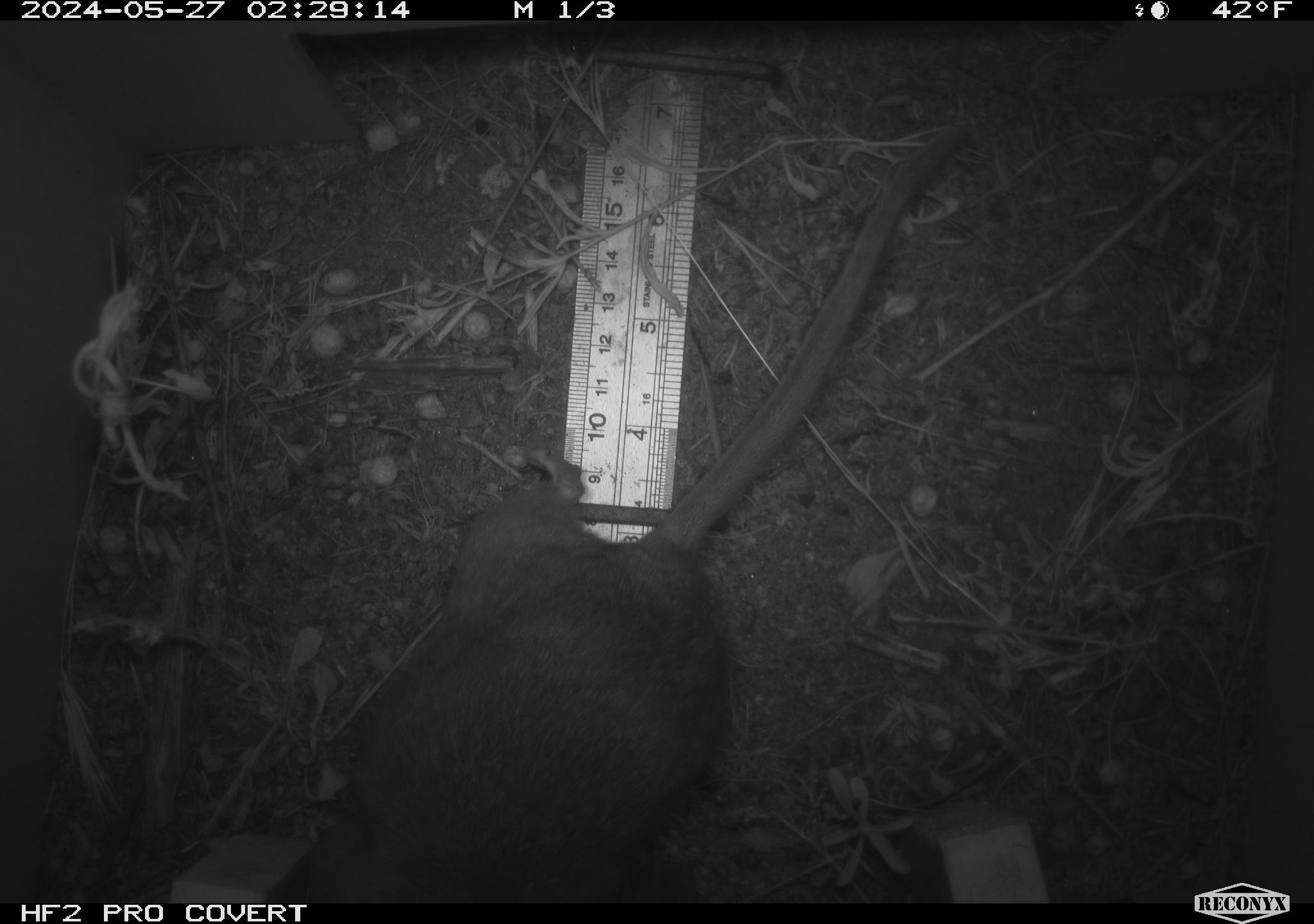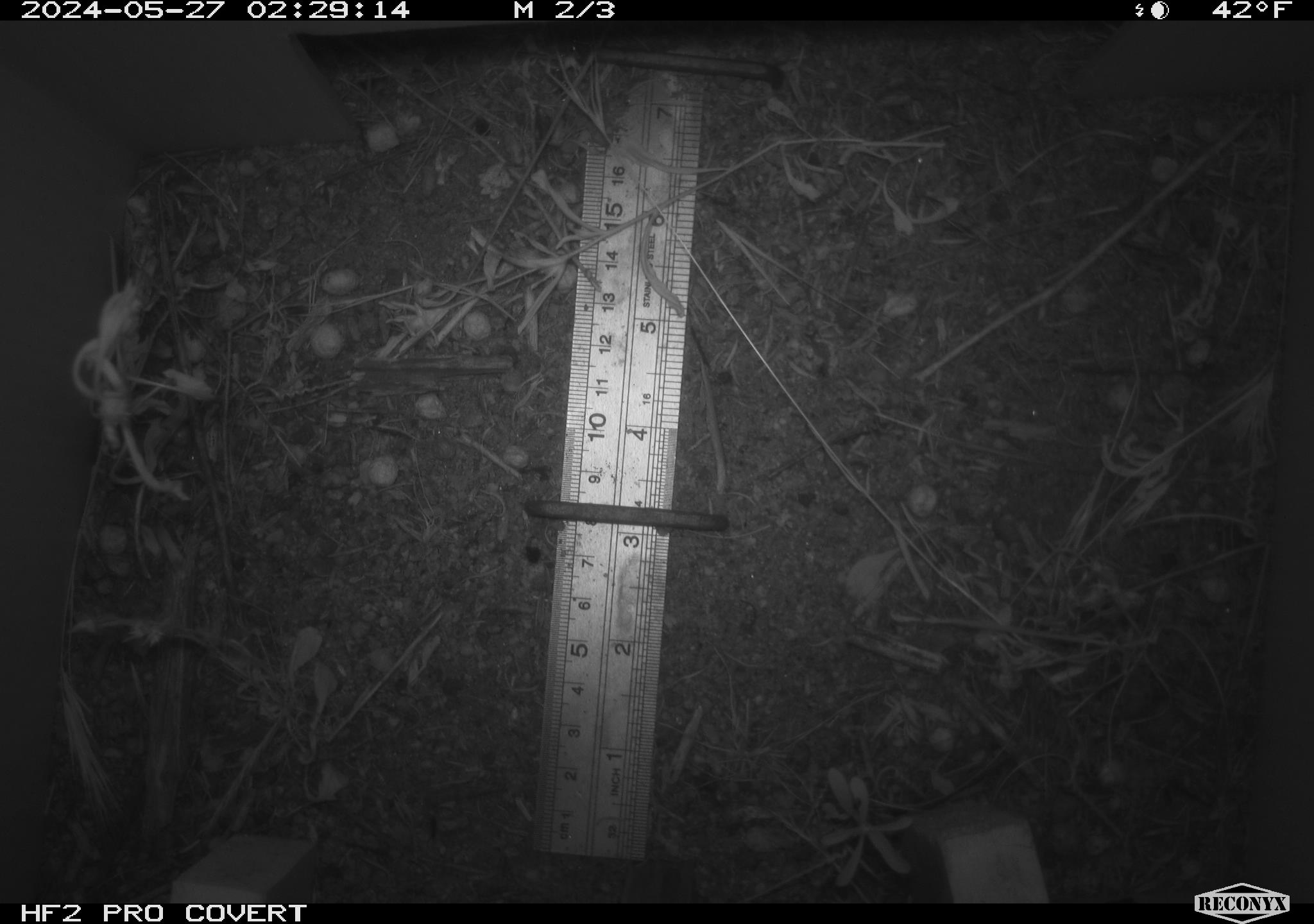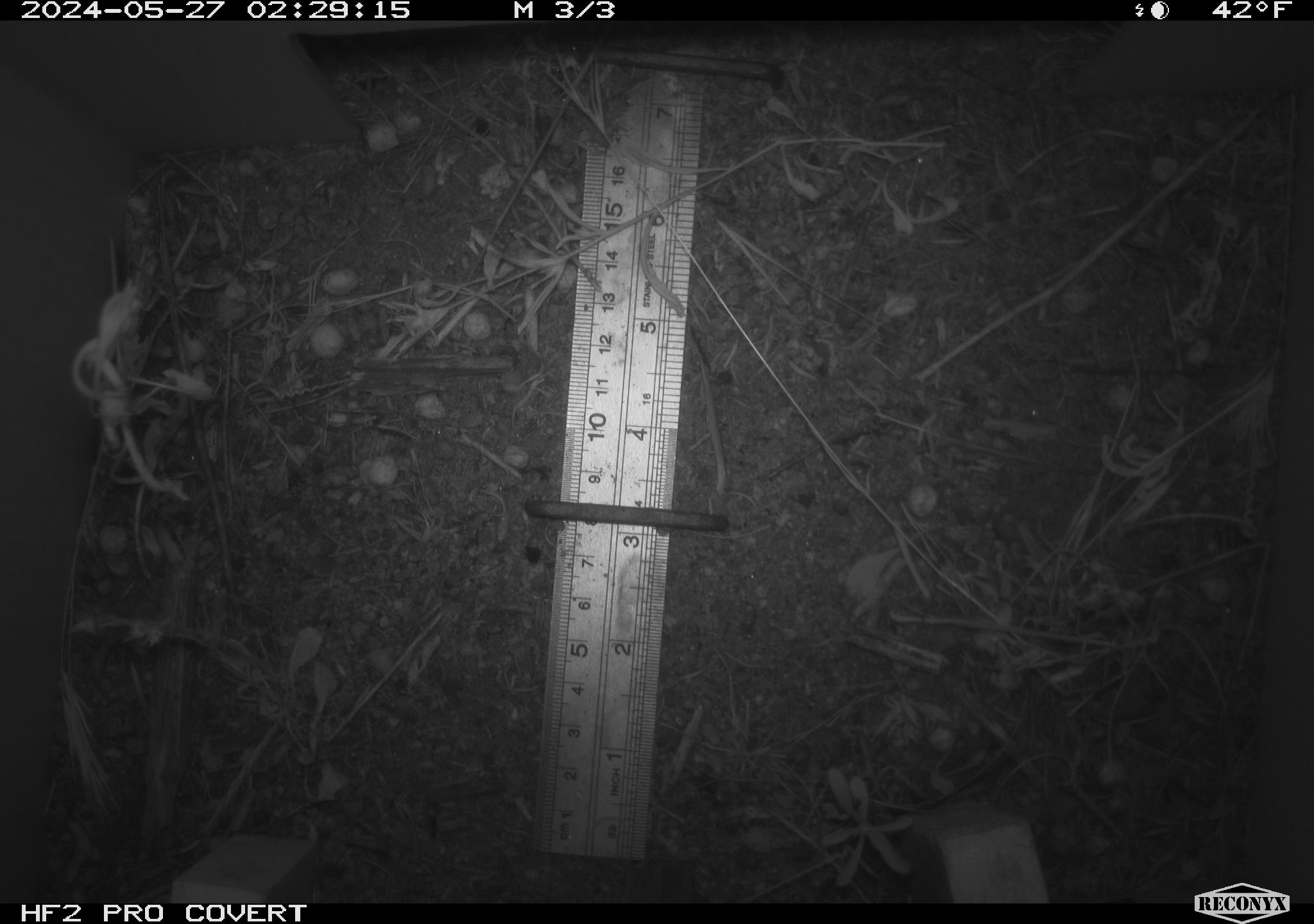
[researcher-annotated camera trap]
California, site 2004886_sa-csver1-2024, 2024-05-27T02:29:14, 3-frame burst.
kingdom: Animalia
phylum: Chordata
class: Mammalia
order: Rodentia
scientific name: Rodentia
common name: rodent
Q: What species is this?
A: Rodent (Rodentia).